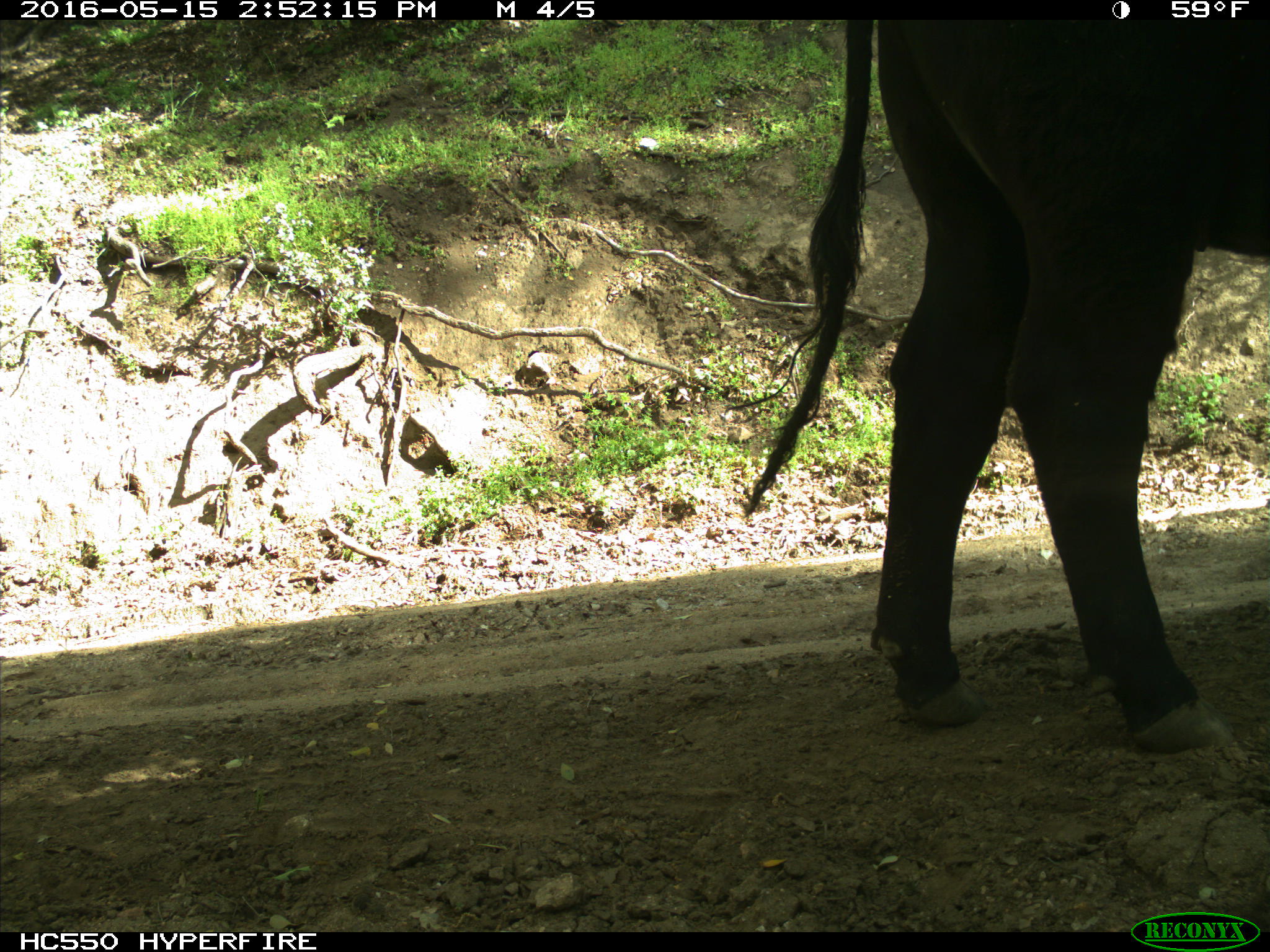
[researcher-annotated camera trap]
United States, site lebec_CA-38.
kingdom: Animalia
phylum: Chordata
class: Mammalia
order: Artiodactyla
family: Bovidae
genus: Bos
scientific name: Bos taurus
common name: domestic cow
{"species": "Bos taurus (domestic cow)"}